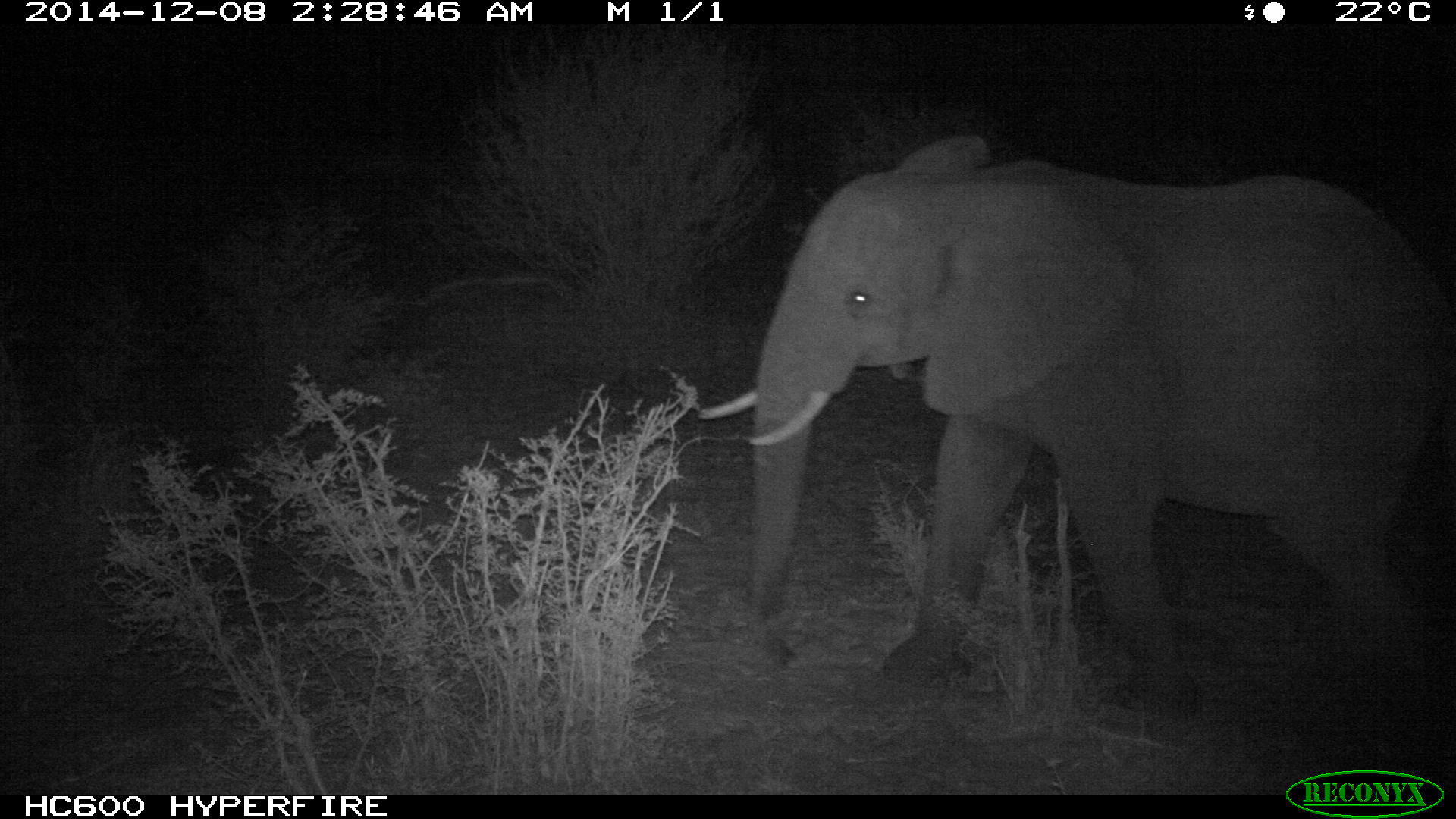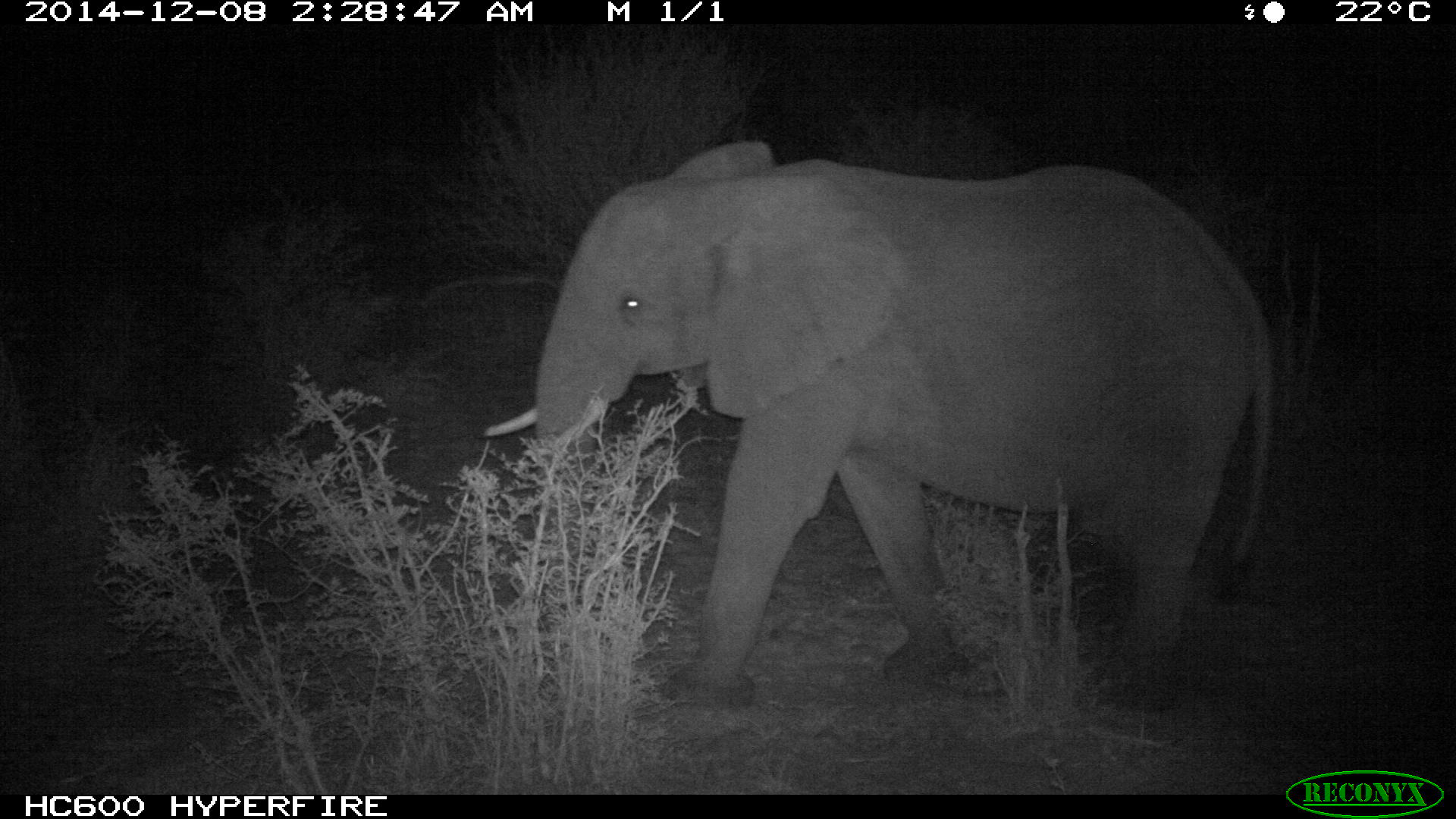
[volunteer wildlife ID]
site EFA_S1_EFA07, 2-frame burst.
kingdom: Animalia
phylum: Chordata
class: Mammalia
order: Proboscidea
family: Elephantidae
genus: Loxodonta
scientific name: Loxodonta africana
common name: african bush elephant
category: elephant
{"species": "elephant (african bush elephant) (Loxodonta africana)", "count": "1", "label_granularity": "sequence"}